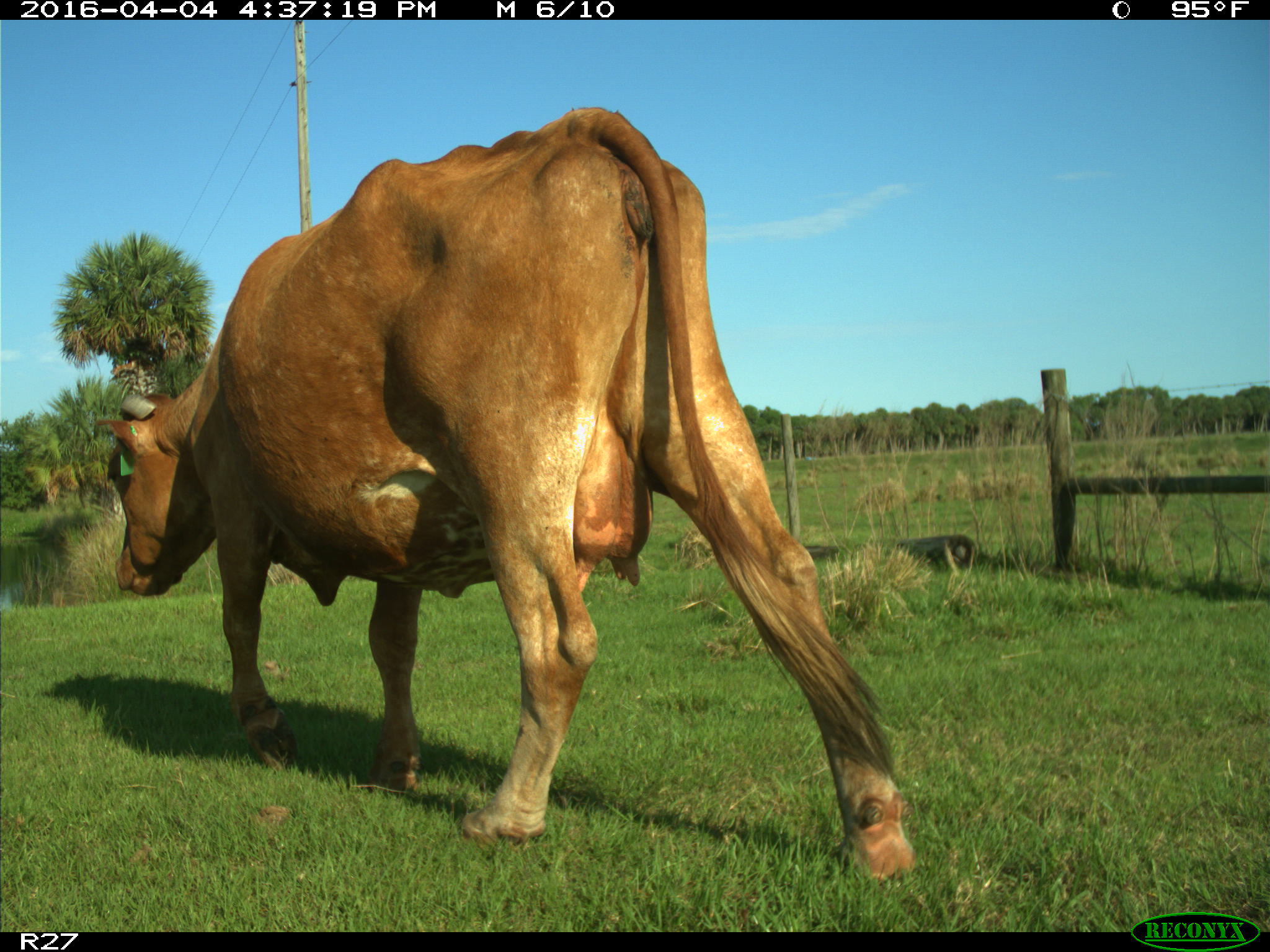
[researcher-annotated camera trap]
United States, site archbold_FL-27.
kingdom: Animalia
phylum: Chordata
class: Mammalia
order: Artiodactyla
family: Bovidae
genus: Bos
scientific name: Bos taurus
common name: domestic cow